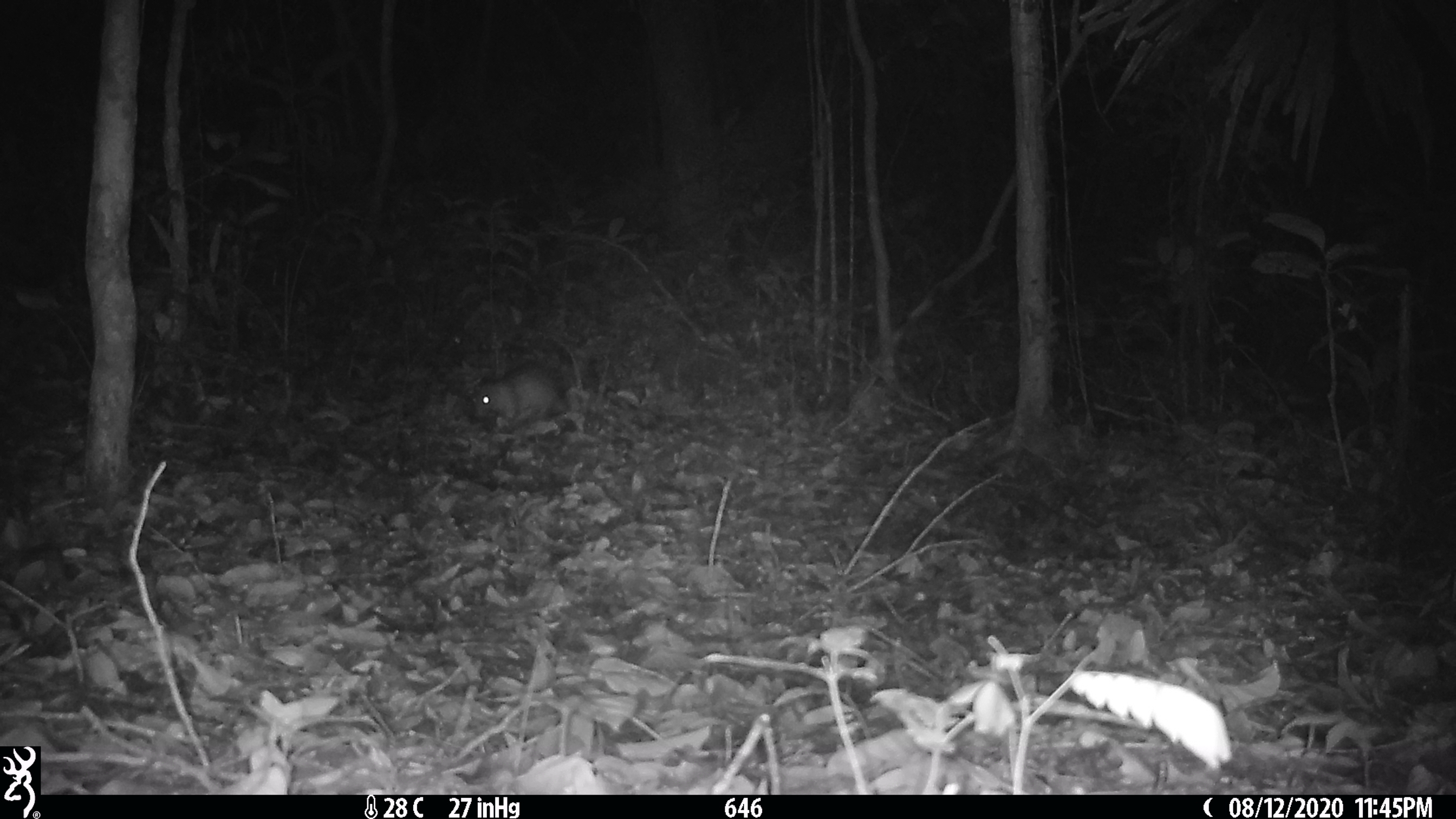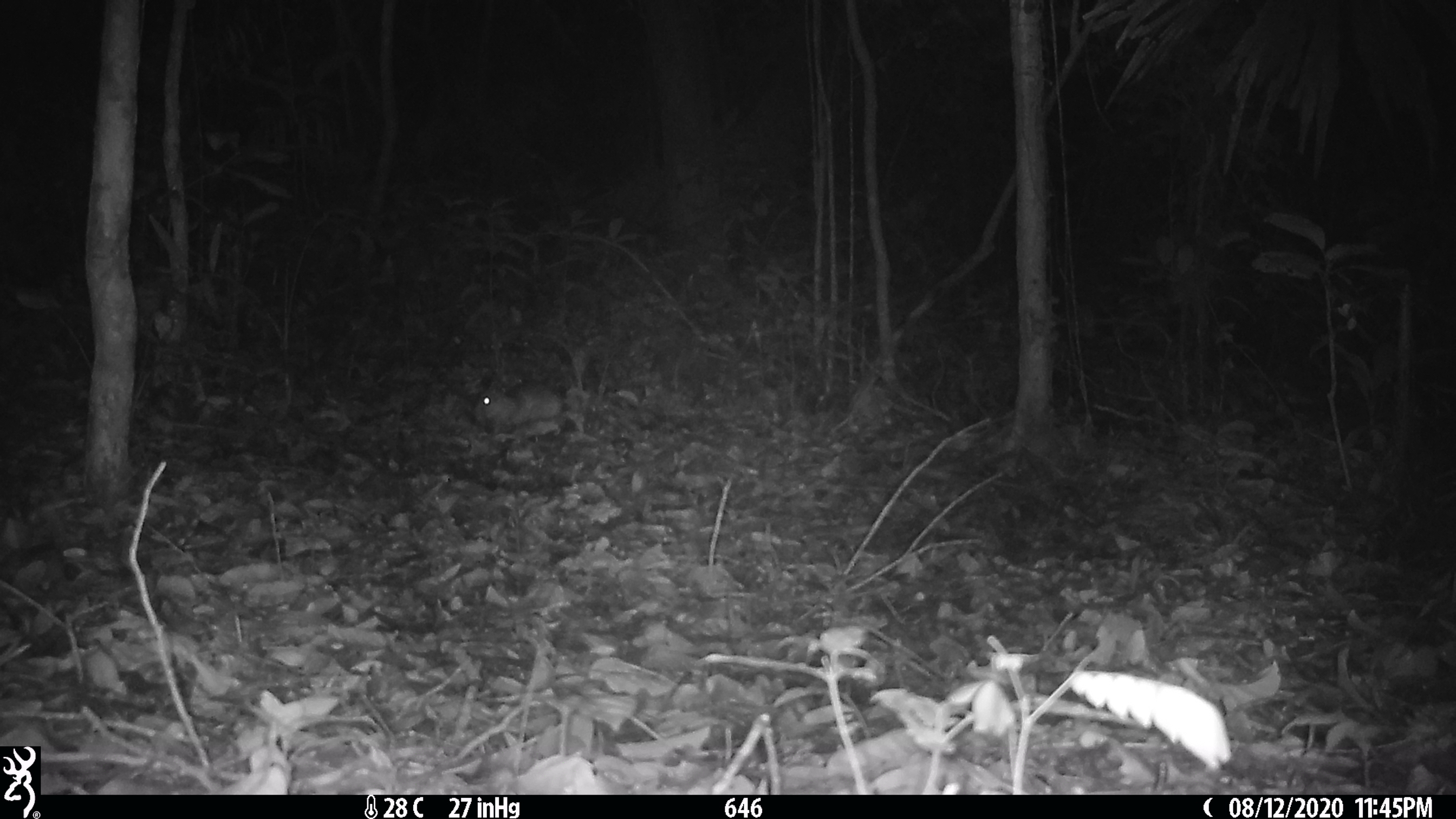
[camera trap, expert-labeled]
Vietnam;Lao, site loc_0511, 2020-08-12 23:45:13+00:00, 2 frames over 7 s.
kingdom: Animalia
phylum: Chordata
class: Mammalia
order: Rodentia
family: Hystricidae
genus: Atherurus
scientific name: Atherurus macrourus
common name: asiatic brush-tailed porcupine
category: asiatic brush tailed porcupine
Asiatic brush tailed porcupine (asiatic brush-tailed porcupine) (Atherurus macrourus). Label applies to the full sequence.